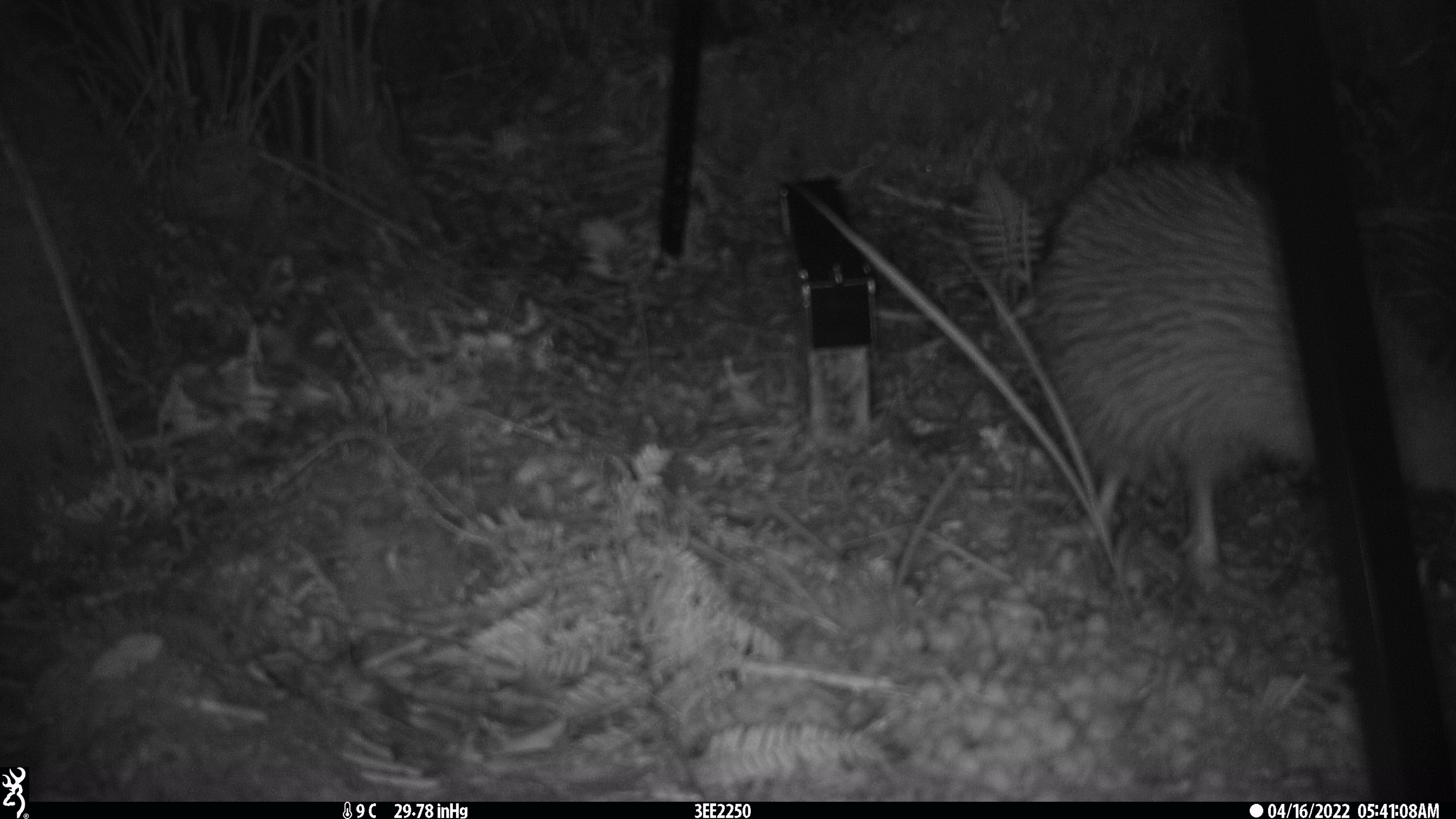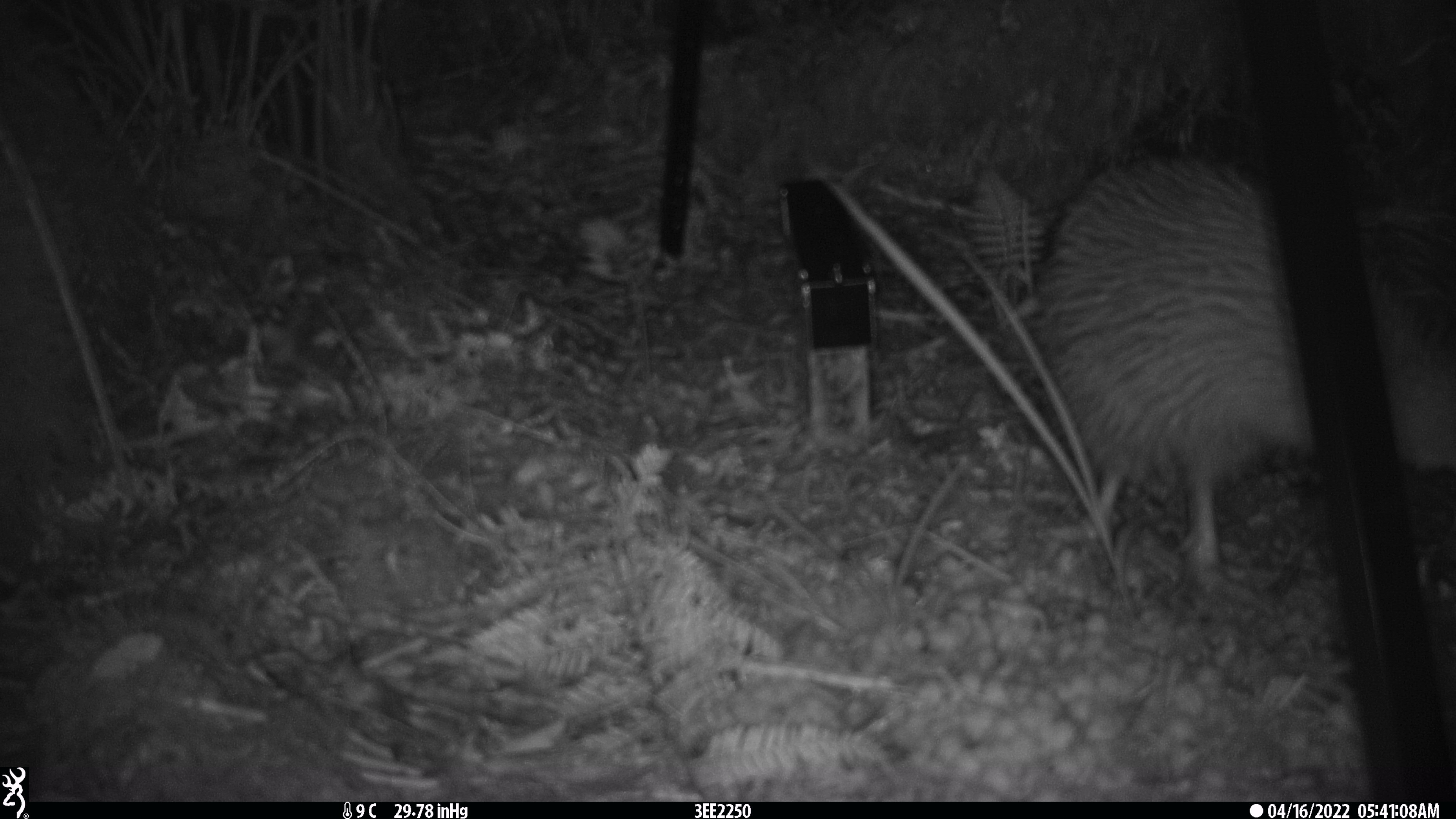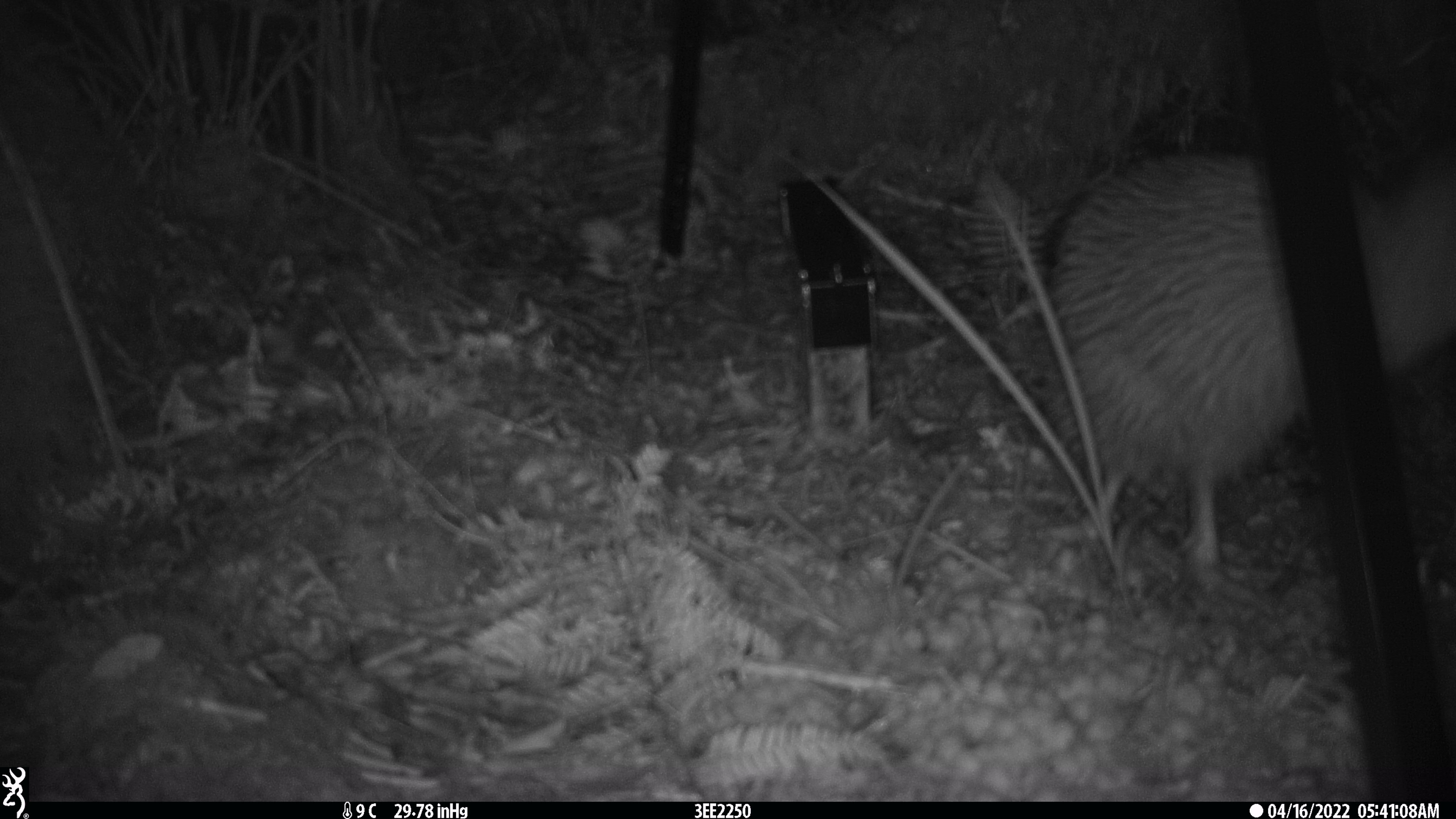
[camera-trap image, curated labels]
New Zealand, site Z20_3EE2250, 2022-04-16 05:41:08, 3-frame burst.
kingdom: Animalia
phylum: Chordata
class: Aves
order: Apterygiformes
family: Apterygidae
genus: Apteryx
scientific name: Apteryx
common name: kiwi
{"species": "kiwi (Apteryx)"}